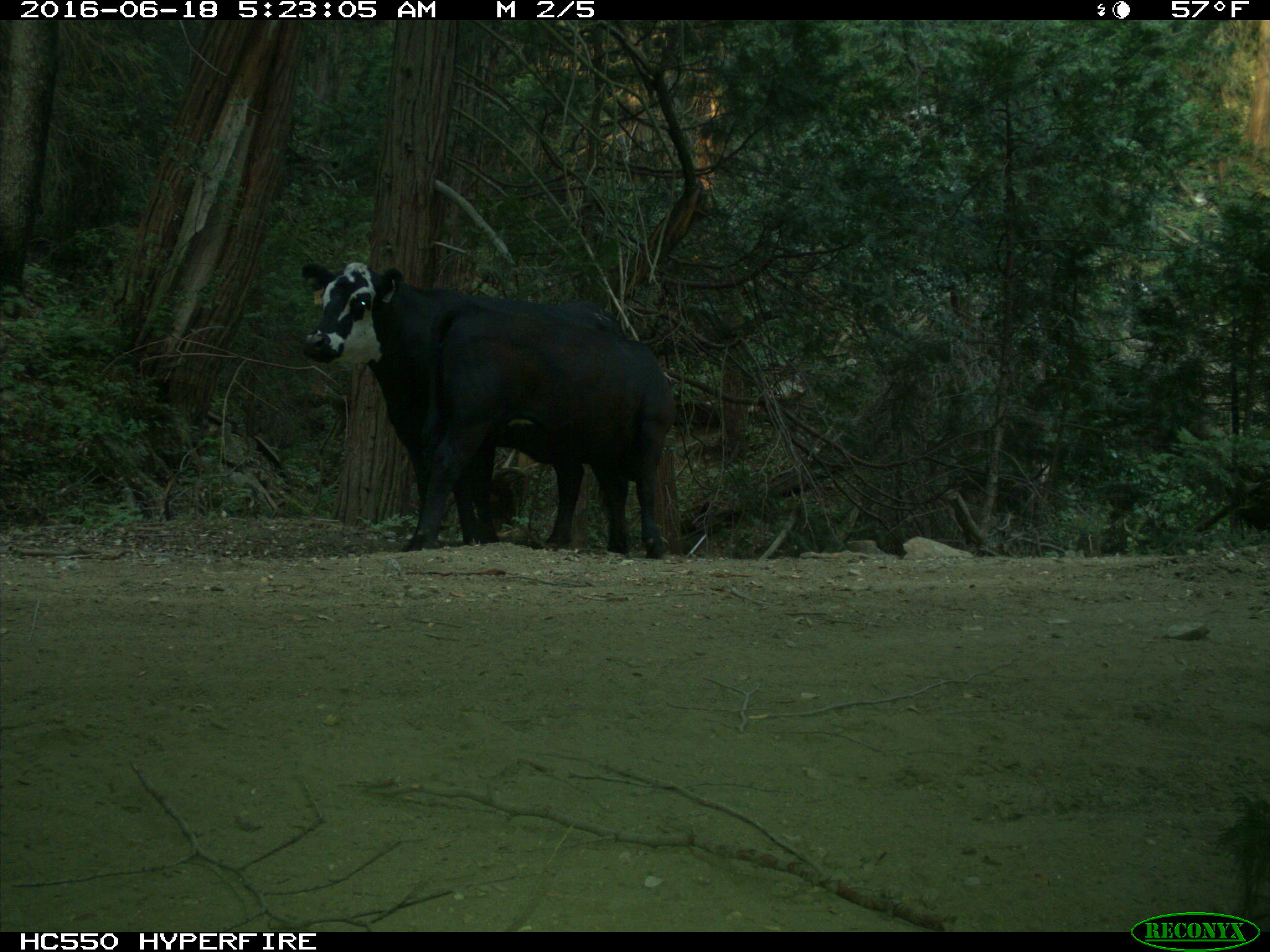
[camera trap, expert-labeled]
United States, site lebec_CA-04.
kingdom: Animalia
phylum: Chordata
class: Mammalia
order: Artiodactyla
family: Bovidae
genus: Bos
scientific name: Bos taurus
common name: domestic cow